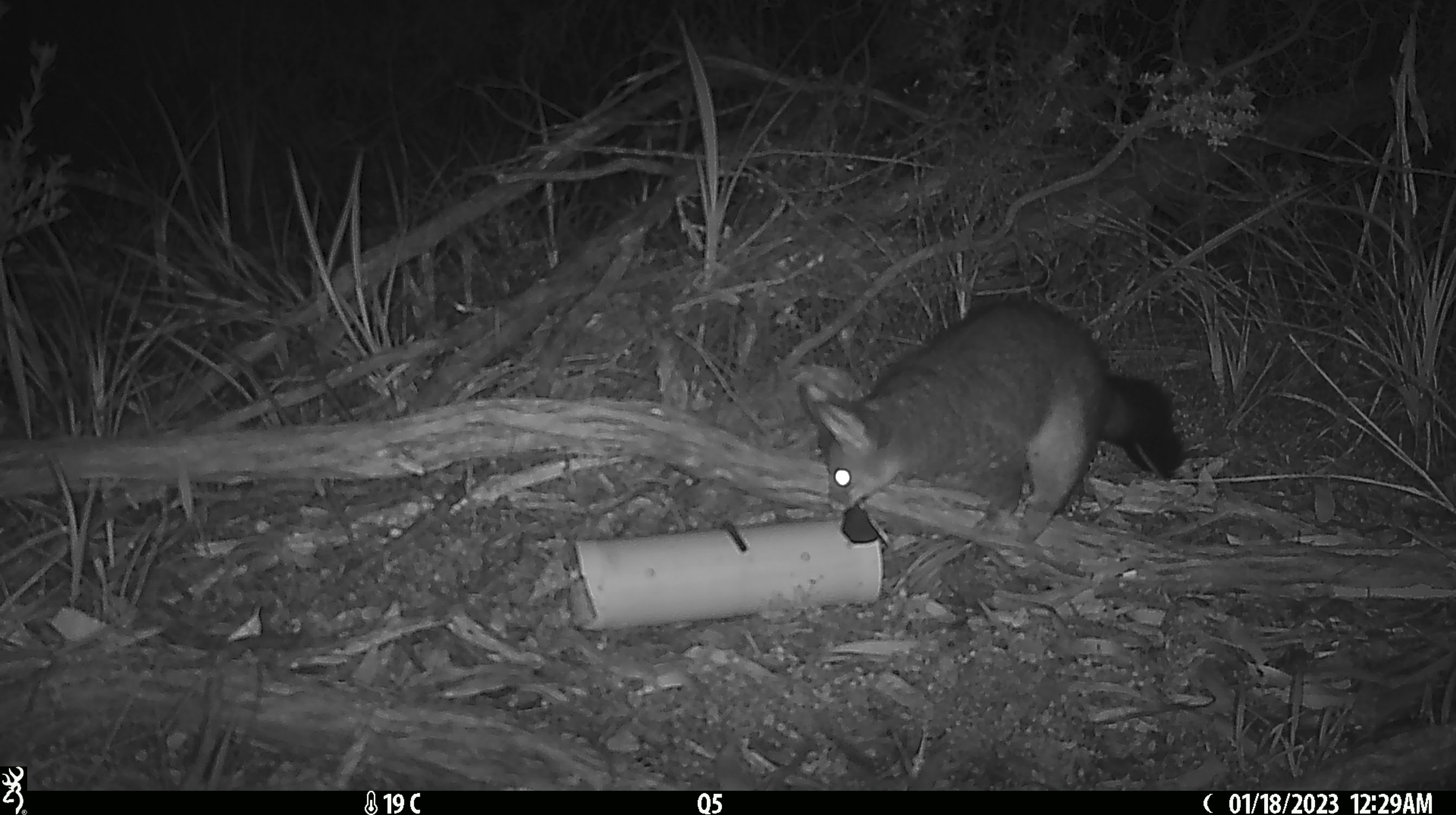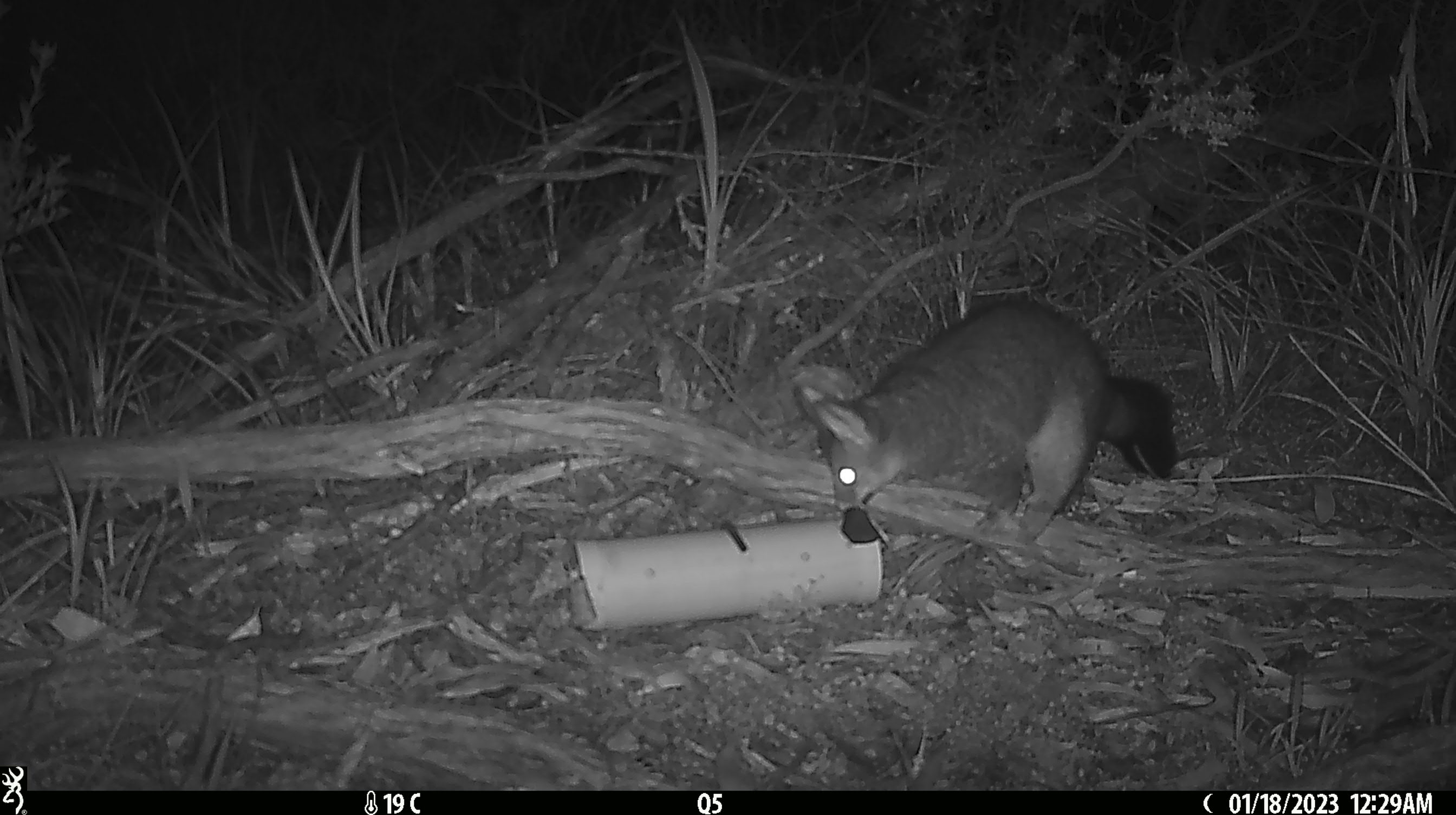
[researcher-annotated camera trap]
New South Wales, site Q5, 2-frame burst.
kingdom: Animalia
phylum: Chordata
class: Mammalia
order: Diprotodontia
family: Phalangeridae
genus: Trichosurus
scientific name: Trichosurus vulpecula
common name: common brushtail possum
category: possum